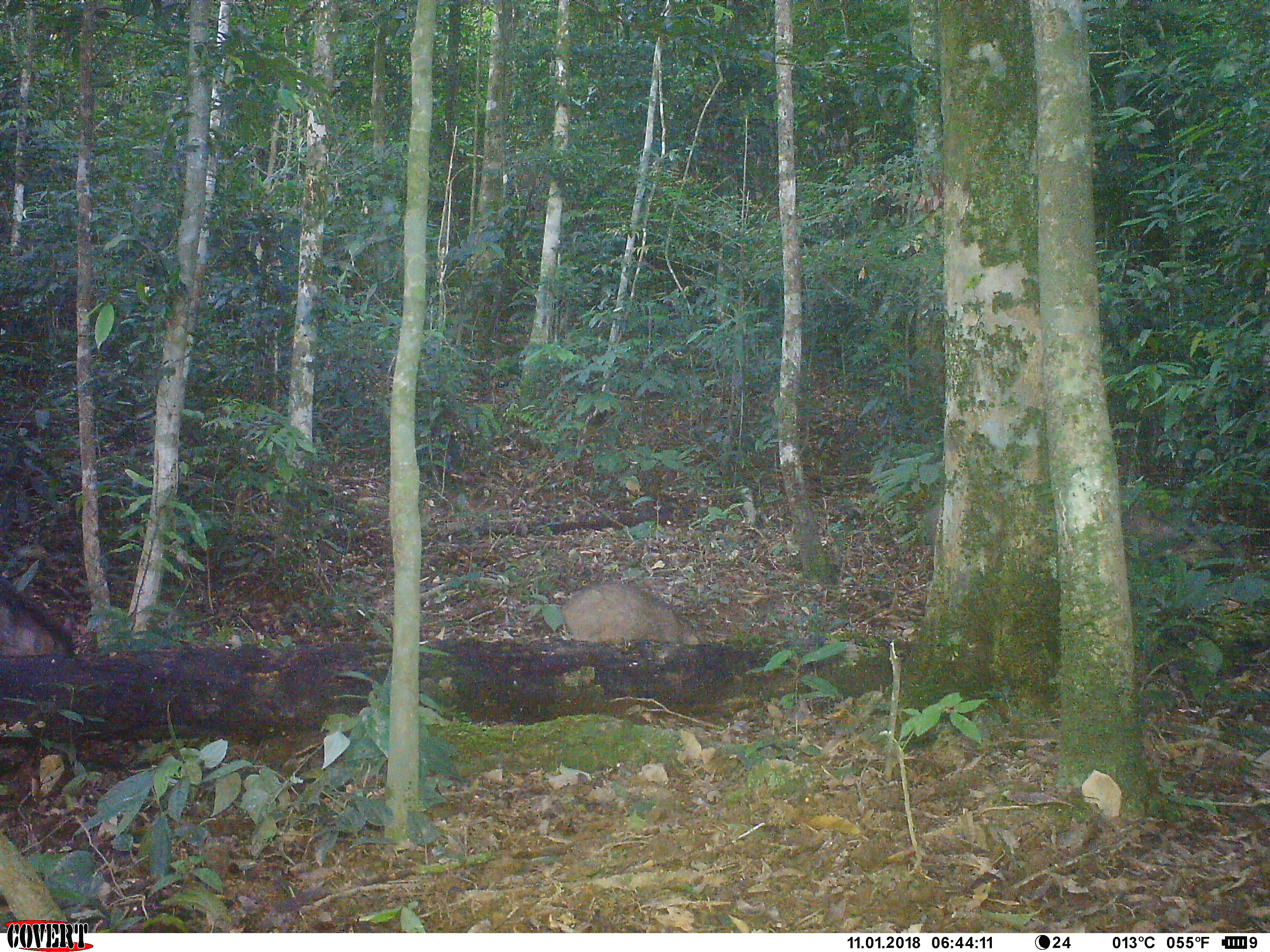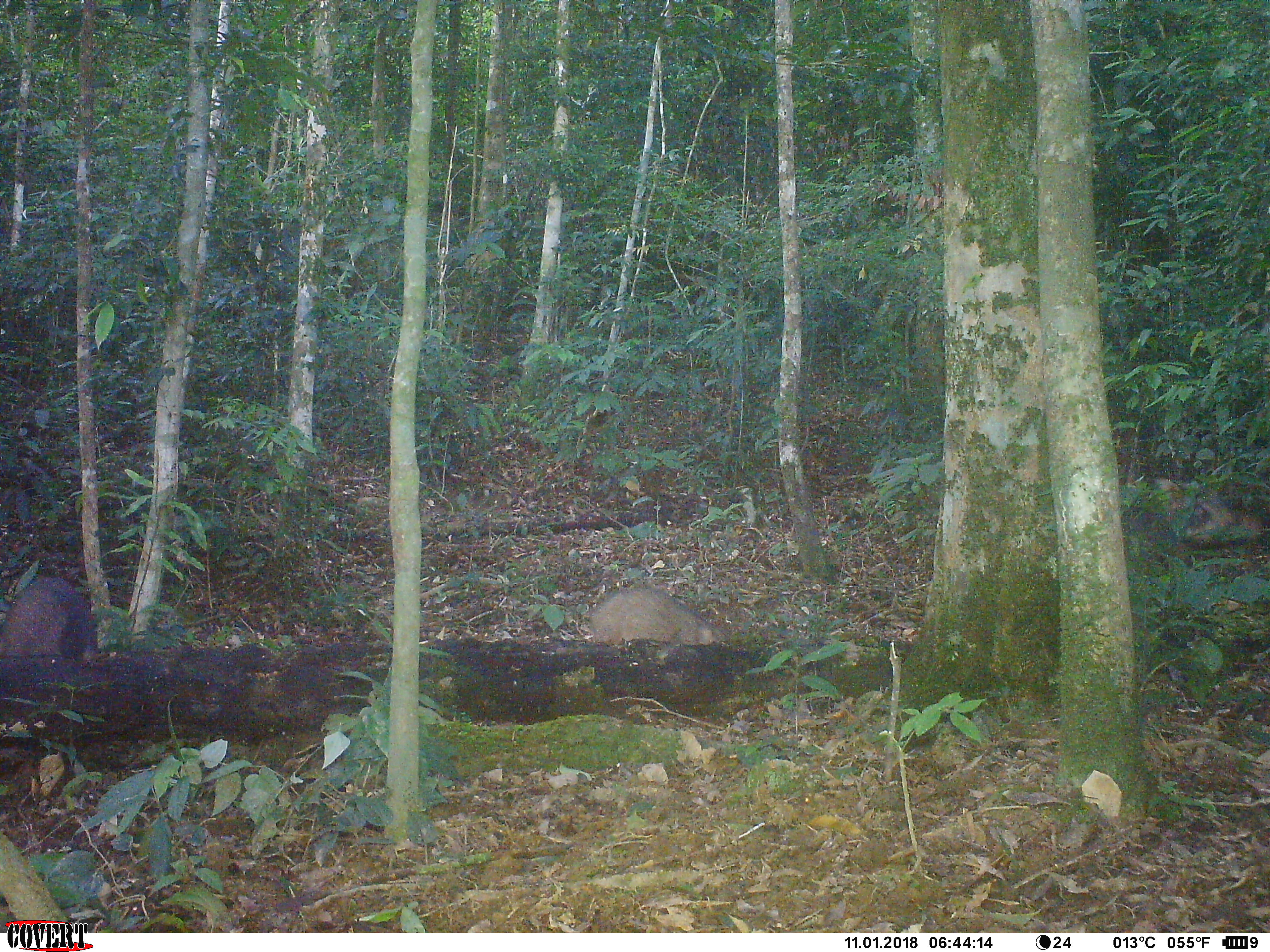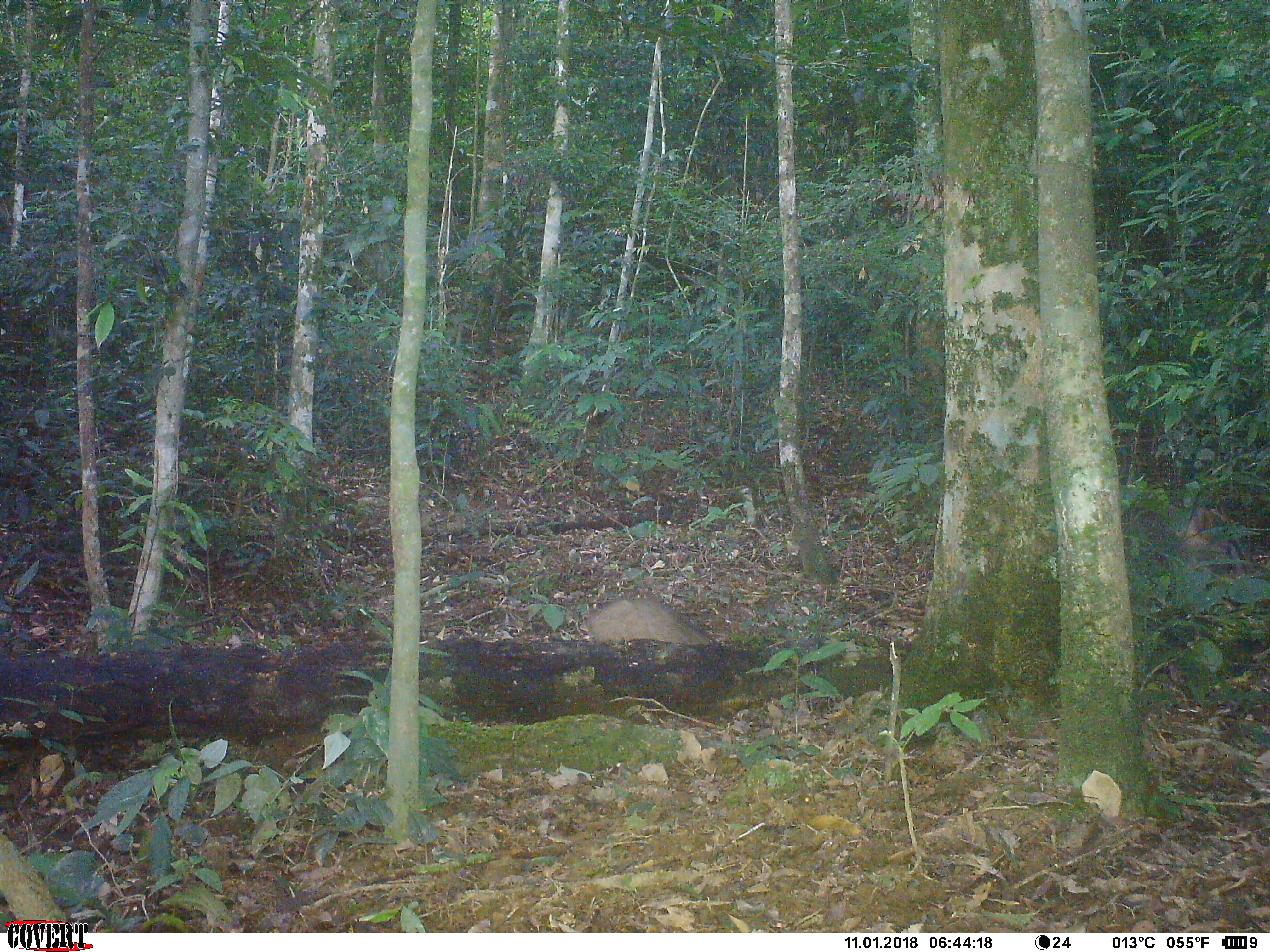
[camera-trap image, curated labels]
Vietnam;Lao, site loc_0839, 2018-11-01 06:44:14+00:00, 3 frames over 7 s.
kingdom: Animalia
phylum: Chordata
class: Mammalia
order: Artiodactyla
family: Suidae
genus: Sus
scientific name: Sus scrofa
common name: eurasian wild pig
Eurasian wild pig (Sus scrofa). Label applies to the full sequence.